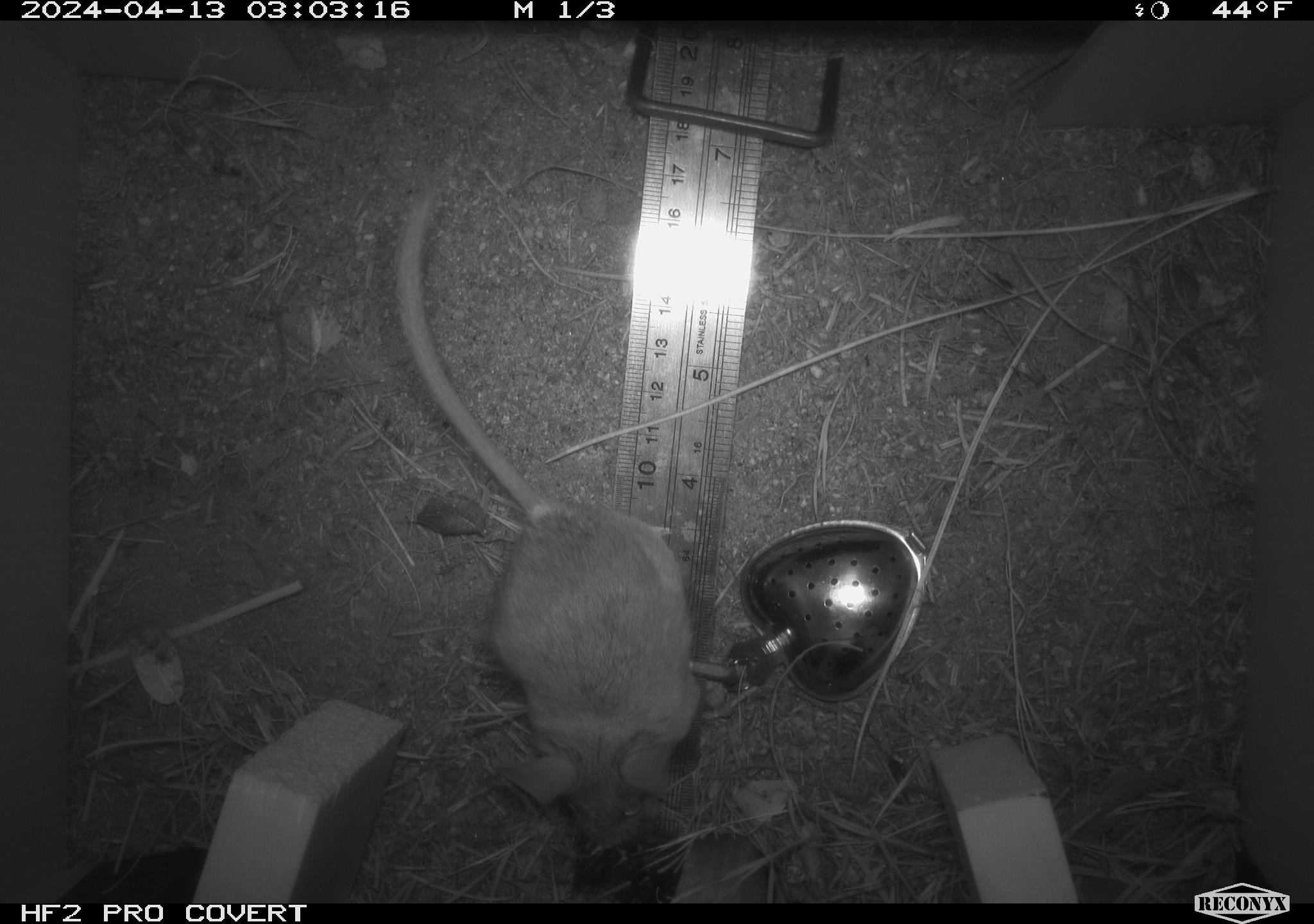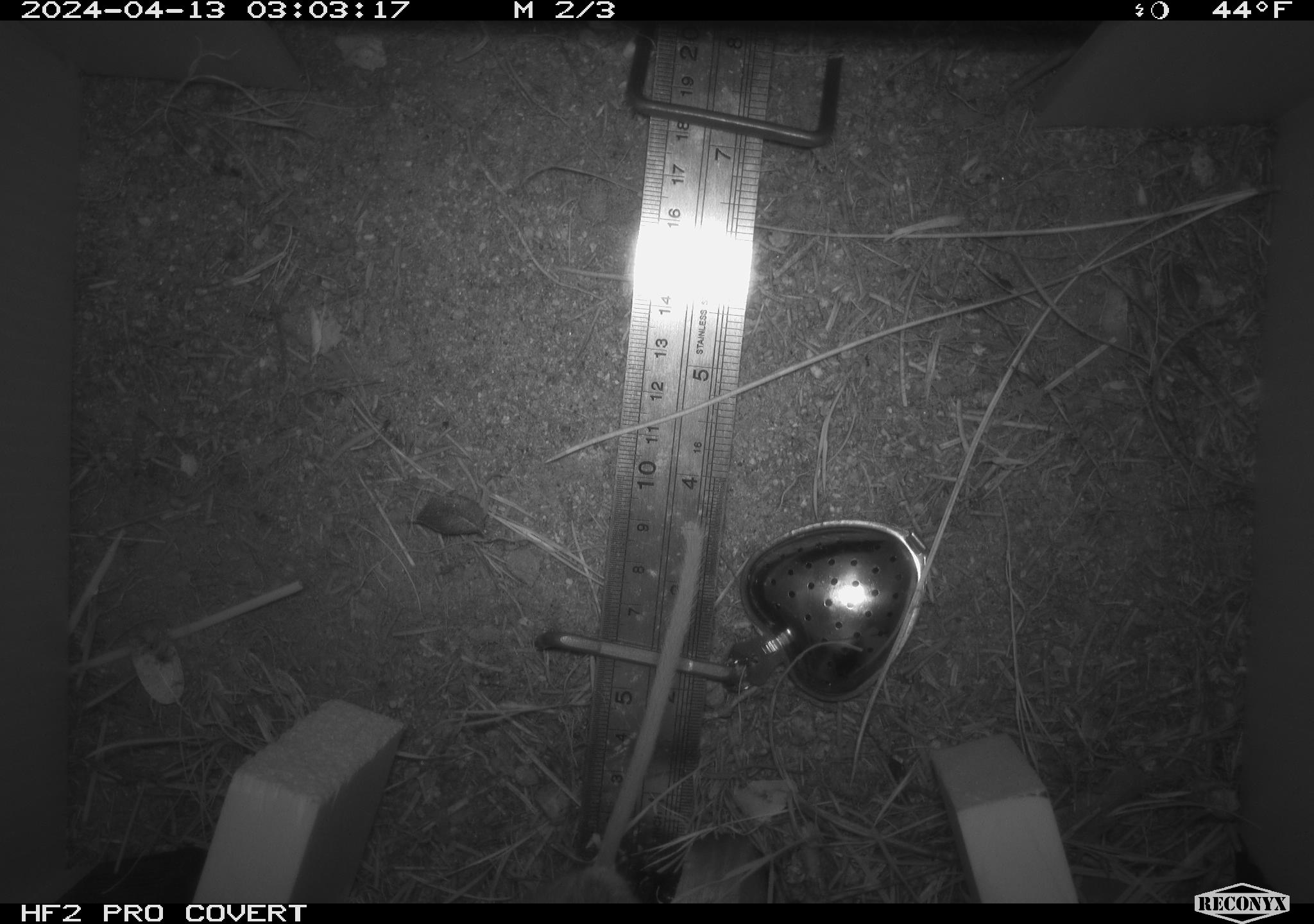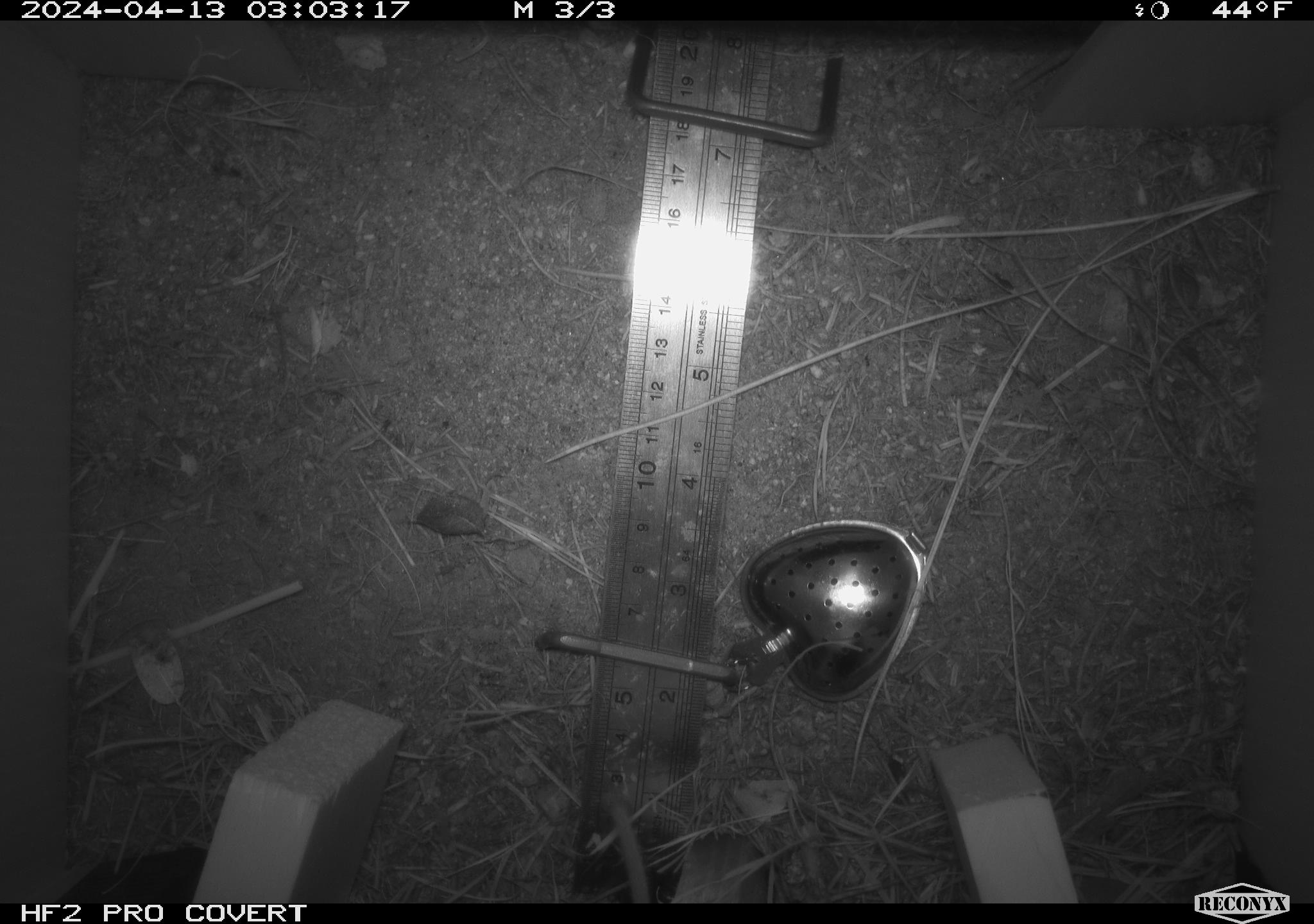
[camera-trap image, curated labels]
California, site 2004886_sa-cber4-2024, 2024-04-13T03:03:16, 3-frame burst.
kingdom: Animalia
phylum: Chordata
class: Mammalia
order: Rodentia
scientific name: Rodentia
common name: mouse species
Mouse species (Rodentia).